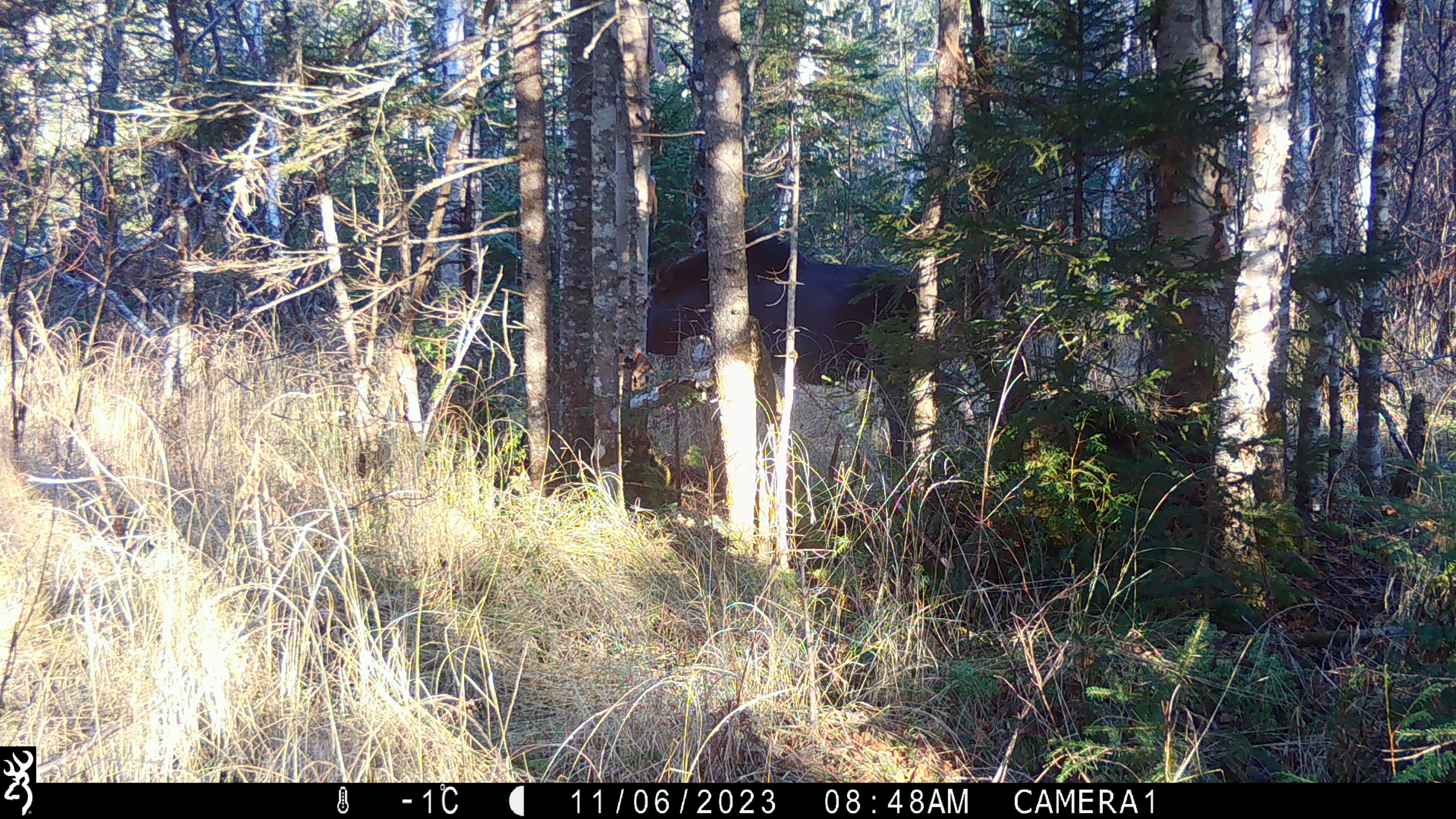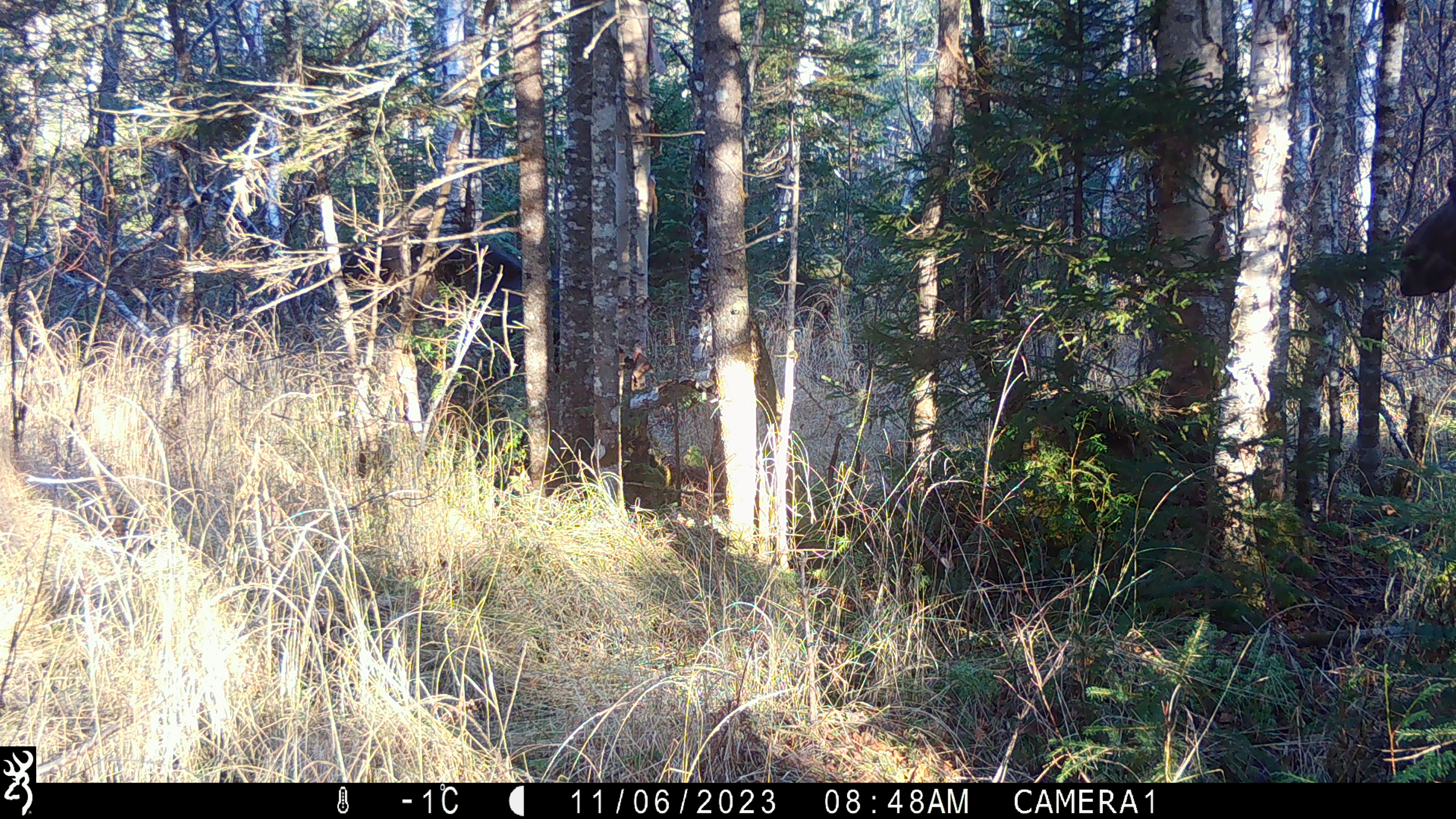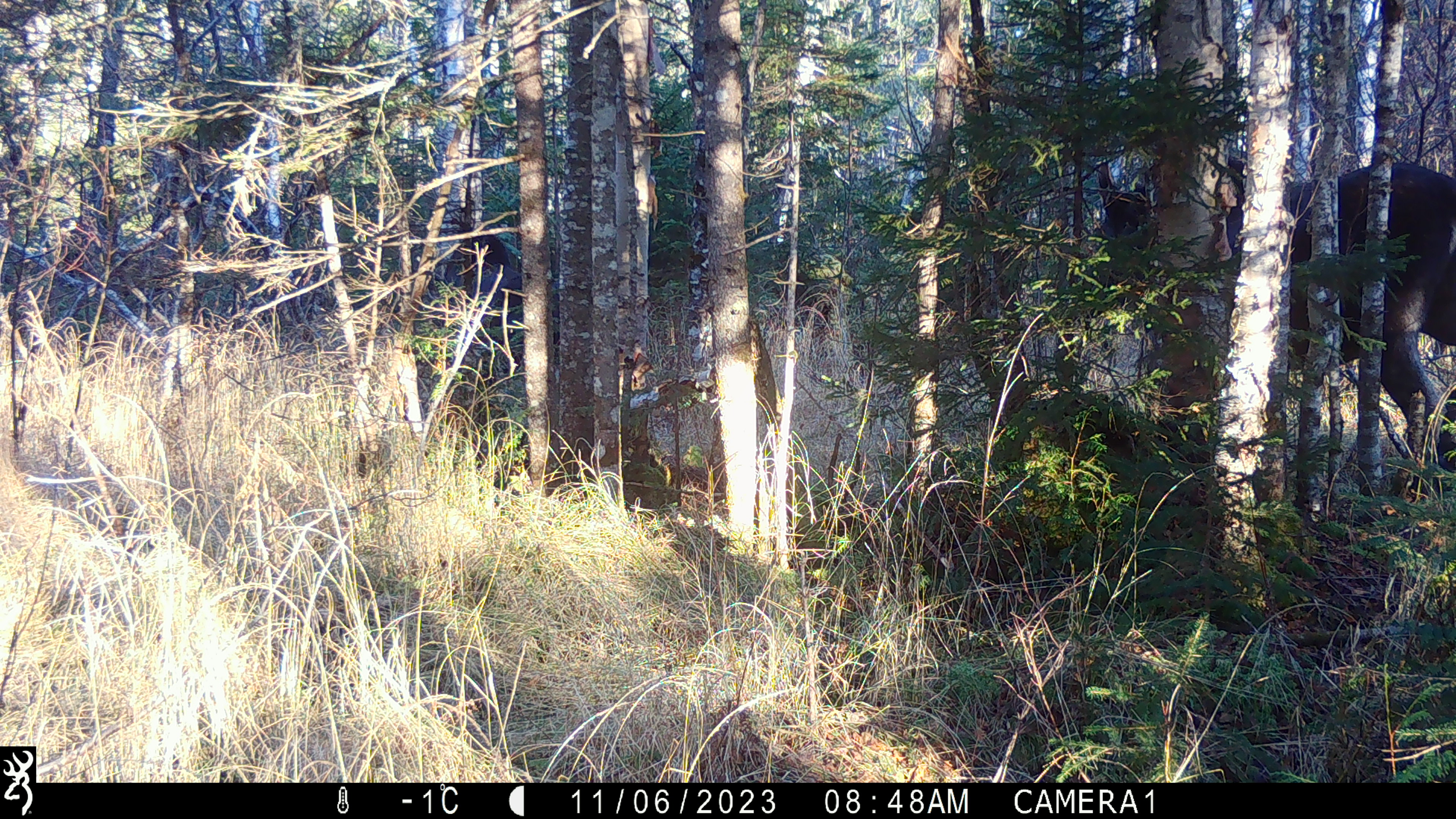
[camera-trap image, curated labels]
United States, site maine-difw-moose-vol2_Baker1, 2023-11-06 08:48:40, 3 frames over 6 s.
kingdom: Animalia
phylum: Chordata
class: Mammalia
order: Artiodactyla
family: Cervidae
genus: Alces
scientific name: Alces alces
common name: moose